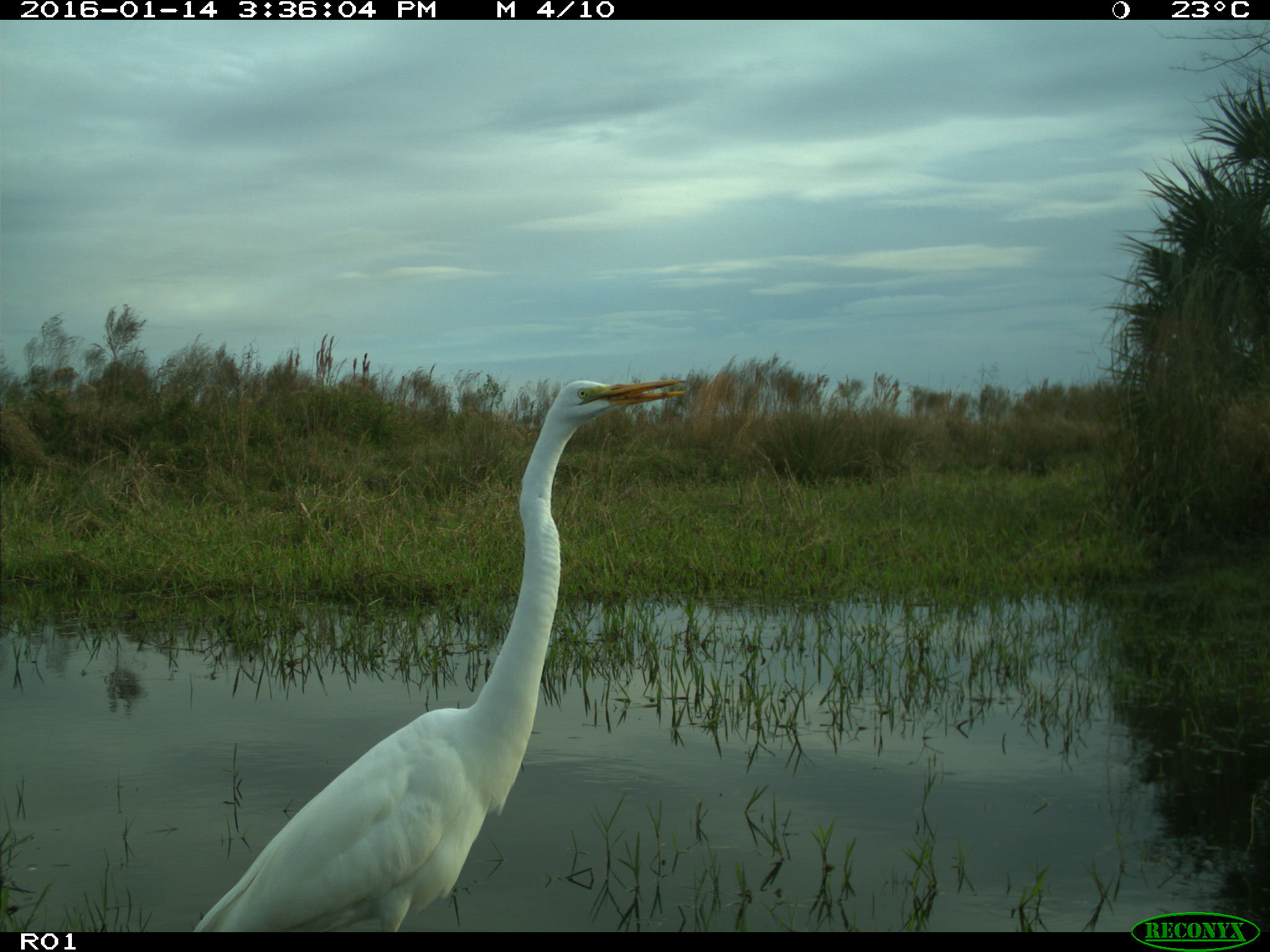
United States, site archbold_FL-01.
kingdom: Animalia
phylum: Chordata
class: Aves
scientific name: Aves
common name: birds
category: unidentified bird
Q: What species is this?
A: Unidentified bird (birds) (Aves).